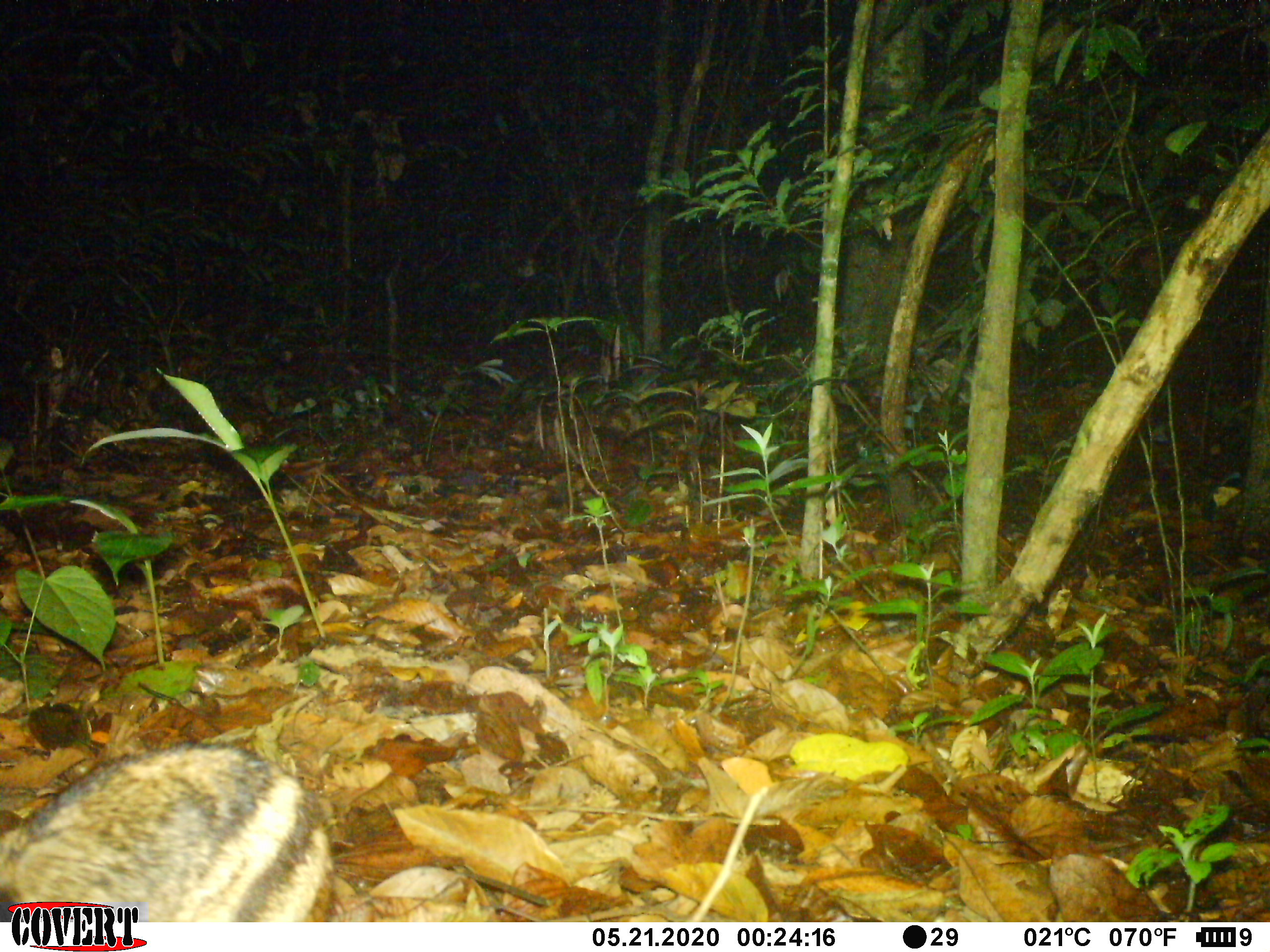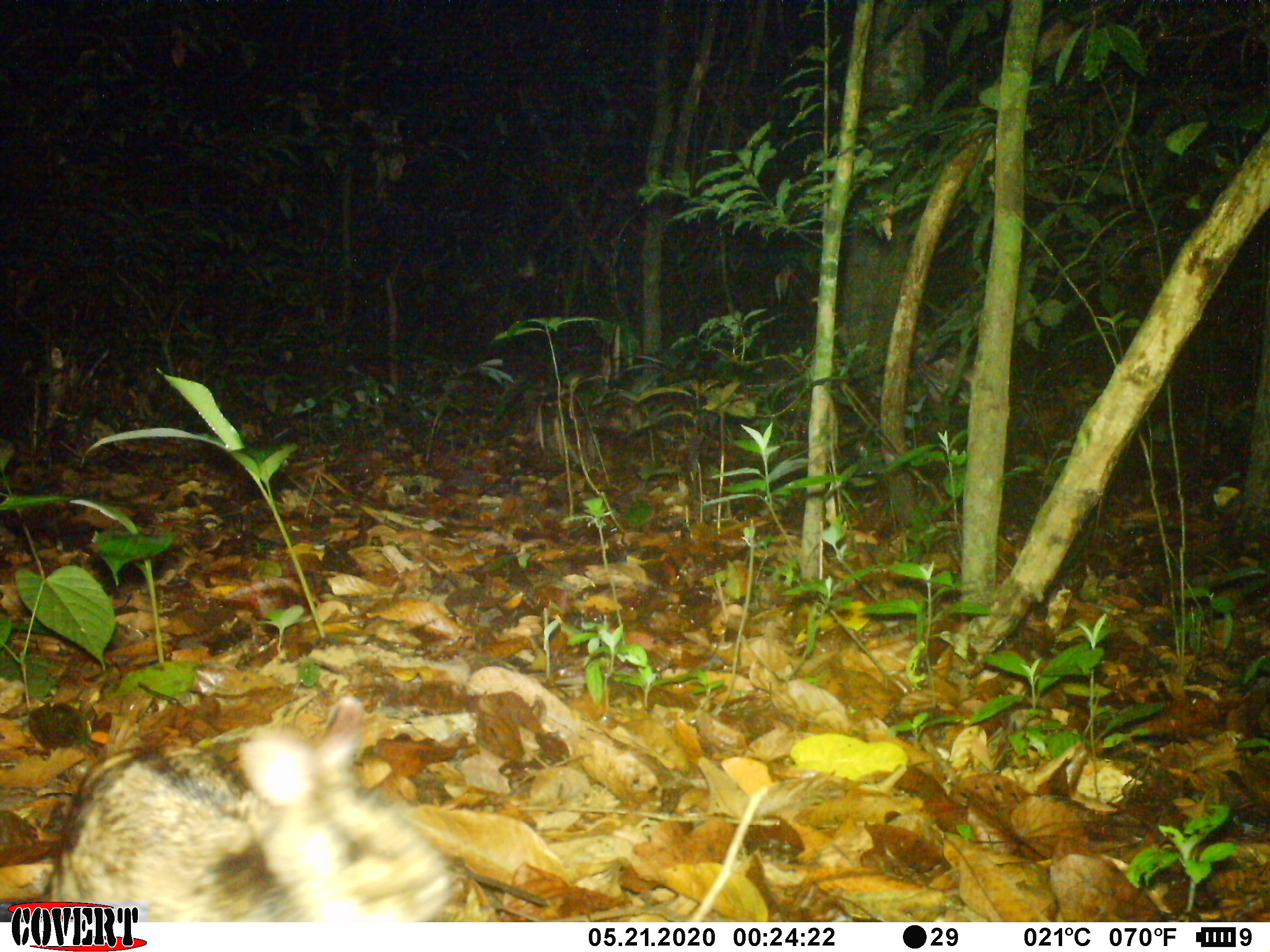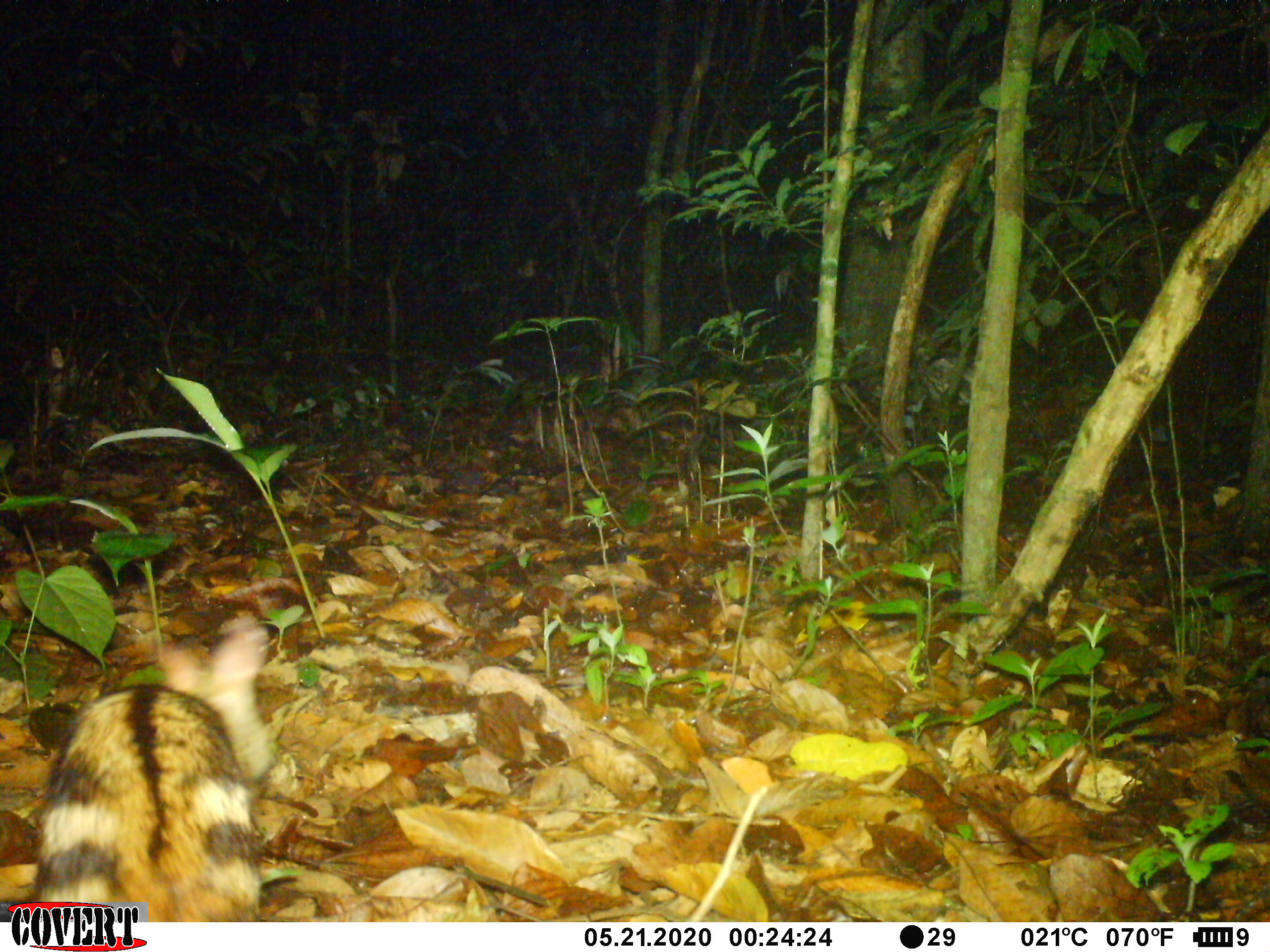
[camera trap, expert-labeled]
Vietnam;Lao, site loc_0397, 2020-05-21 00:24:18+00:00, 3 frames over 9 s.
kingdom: Animalia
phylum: Chordata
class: Mammalia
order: Lagomorpha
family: Leporidae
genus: Nesolagus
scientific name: Nesolagus timminsi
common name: annamite striped rabbit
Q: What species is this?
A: Annamite striped rabbit (Nesolagus timminsi).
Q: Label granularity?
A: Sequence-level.